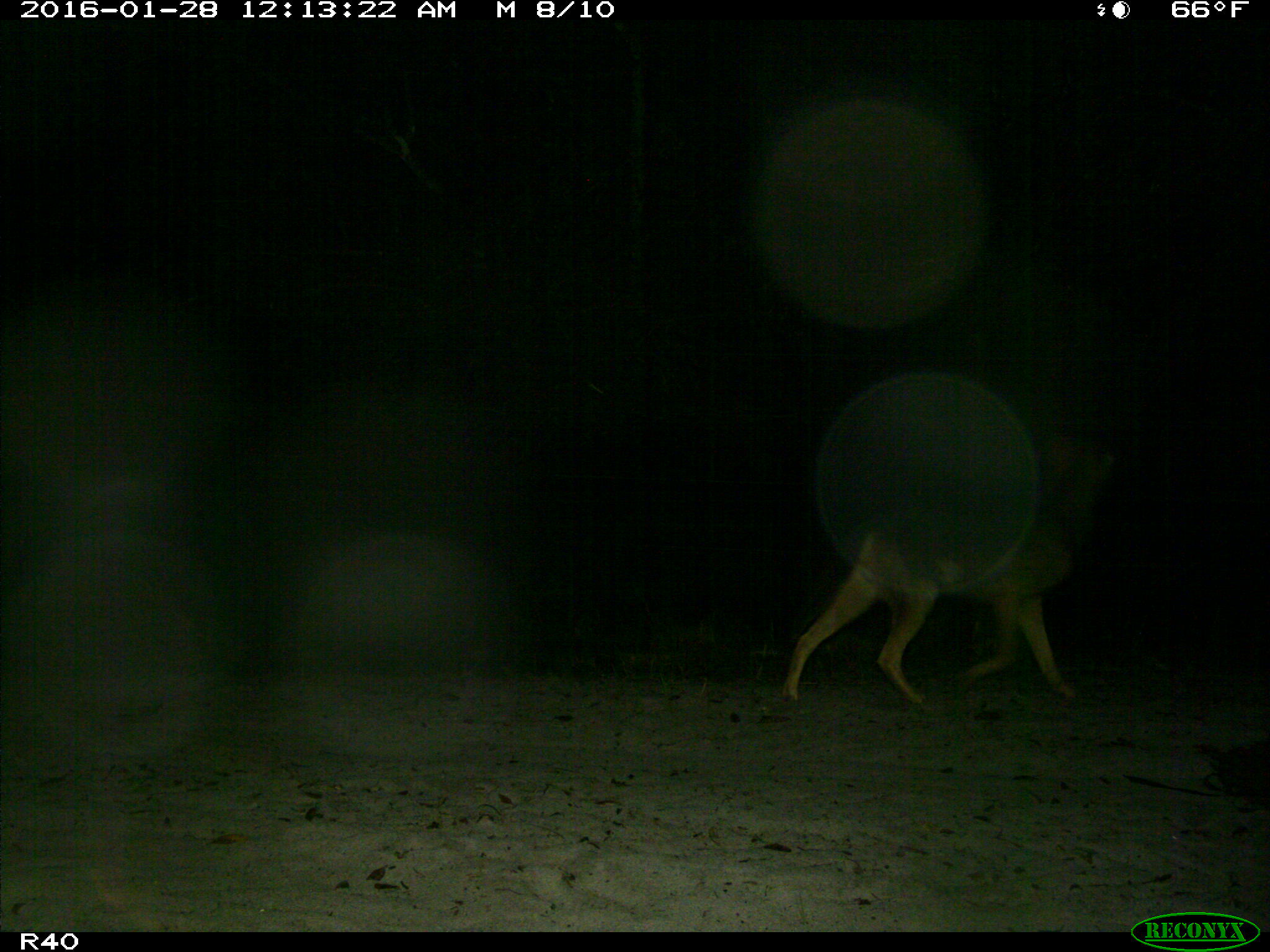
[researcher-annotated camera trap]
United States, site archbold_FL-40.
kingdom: Animalia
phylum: Chordata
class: Mammalia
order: Carnivora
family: Felidae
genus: Lynx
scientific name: Lynx rufus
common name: bobcat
Lynx rufus (bobcat).